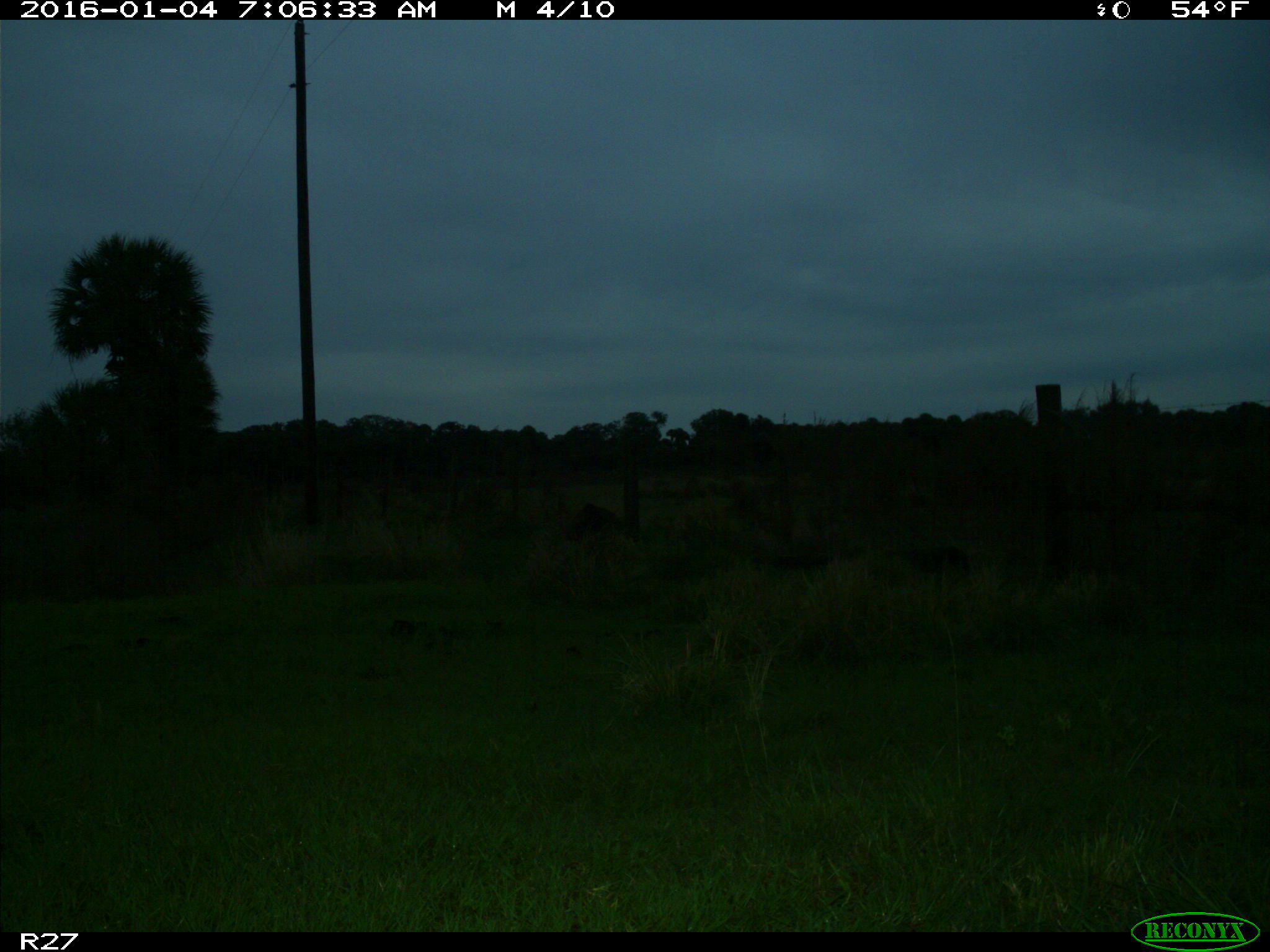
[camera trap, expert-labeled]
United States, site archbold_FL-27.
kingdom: Animalia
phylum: Chordata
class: Mammalia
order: Artiodactyla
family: Suidae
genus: Sus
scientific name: Sus scrofa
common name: wild boar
Sus scrofa (wild boar).